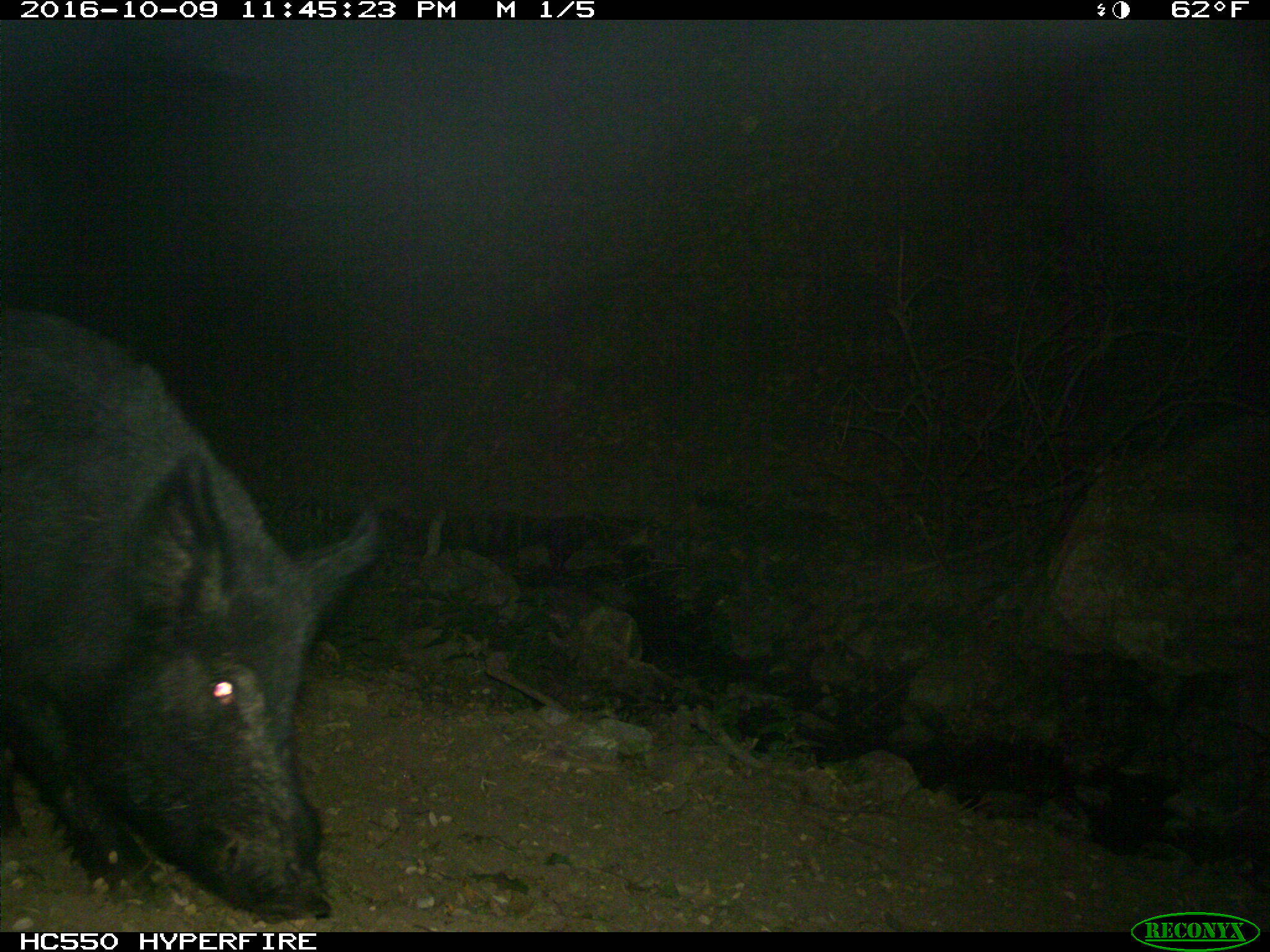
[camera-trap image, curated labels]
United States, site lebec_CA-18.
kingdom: Animalia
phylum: Chordata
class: Mammalia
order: Artiodactyla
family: Suidae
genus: Sus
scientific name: Sus scrofa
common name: wild boar